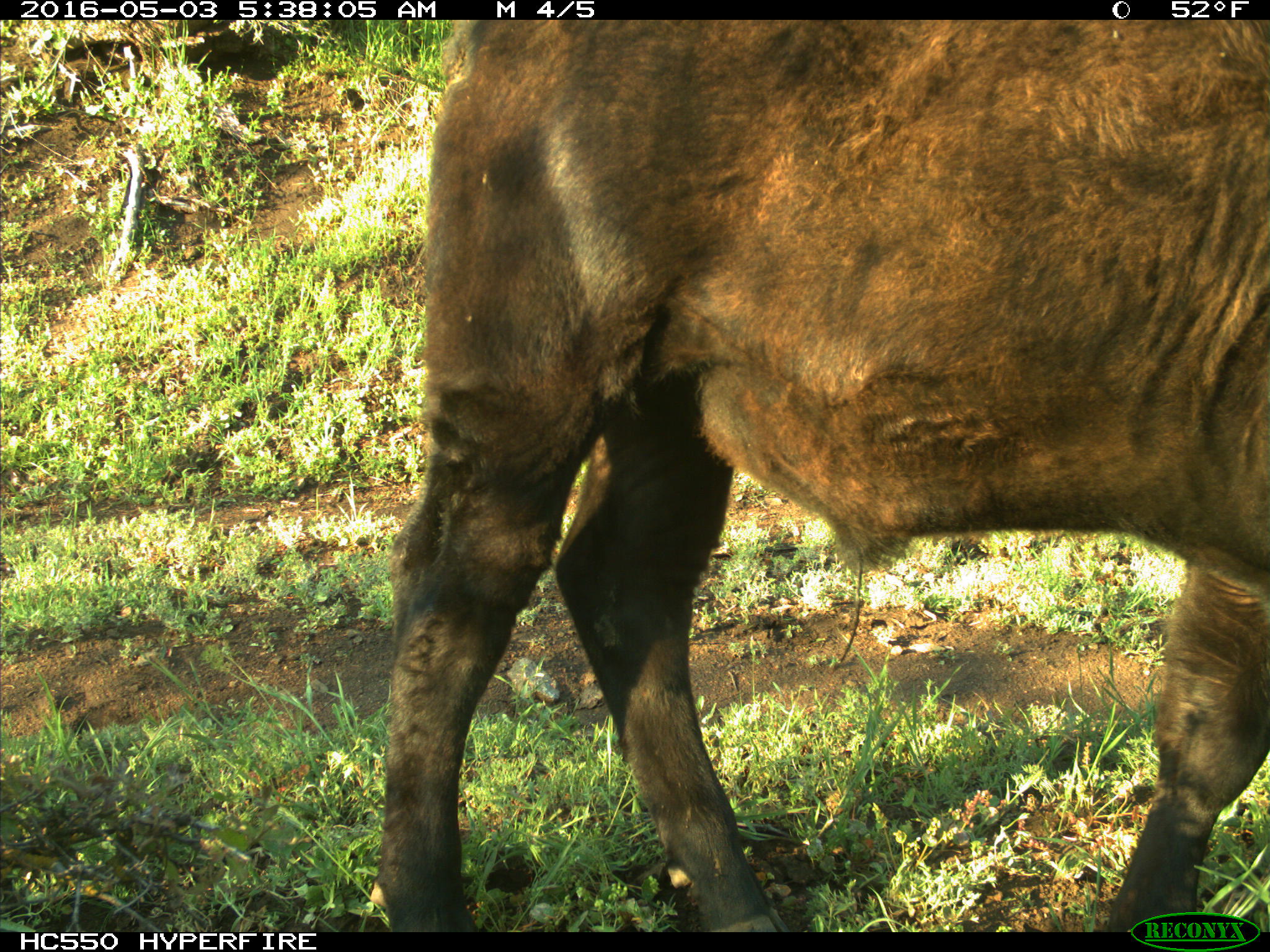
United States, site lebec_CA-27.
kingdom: Animalia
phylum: Chordata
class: Mammalia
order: Artiodactyla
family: Bovidae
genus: Bos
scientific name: Bos taurus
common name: domestic cow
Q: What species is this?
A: Bos taurus (domestic cow).